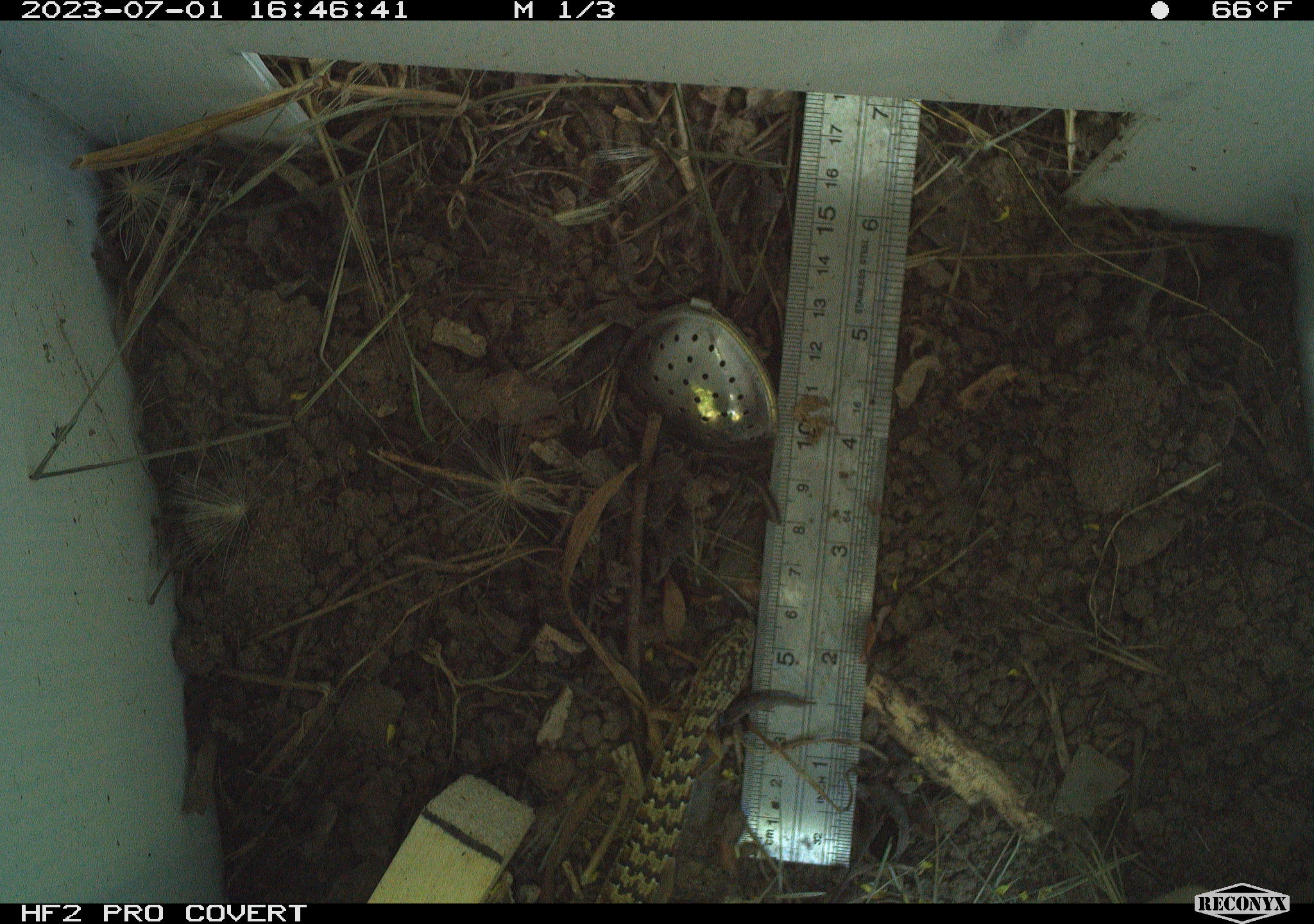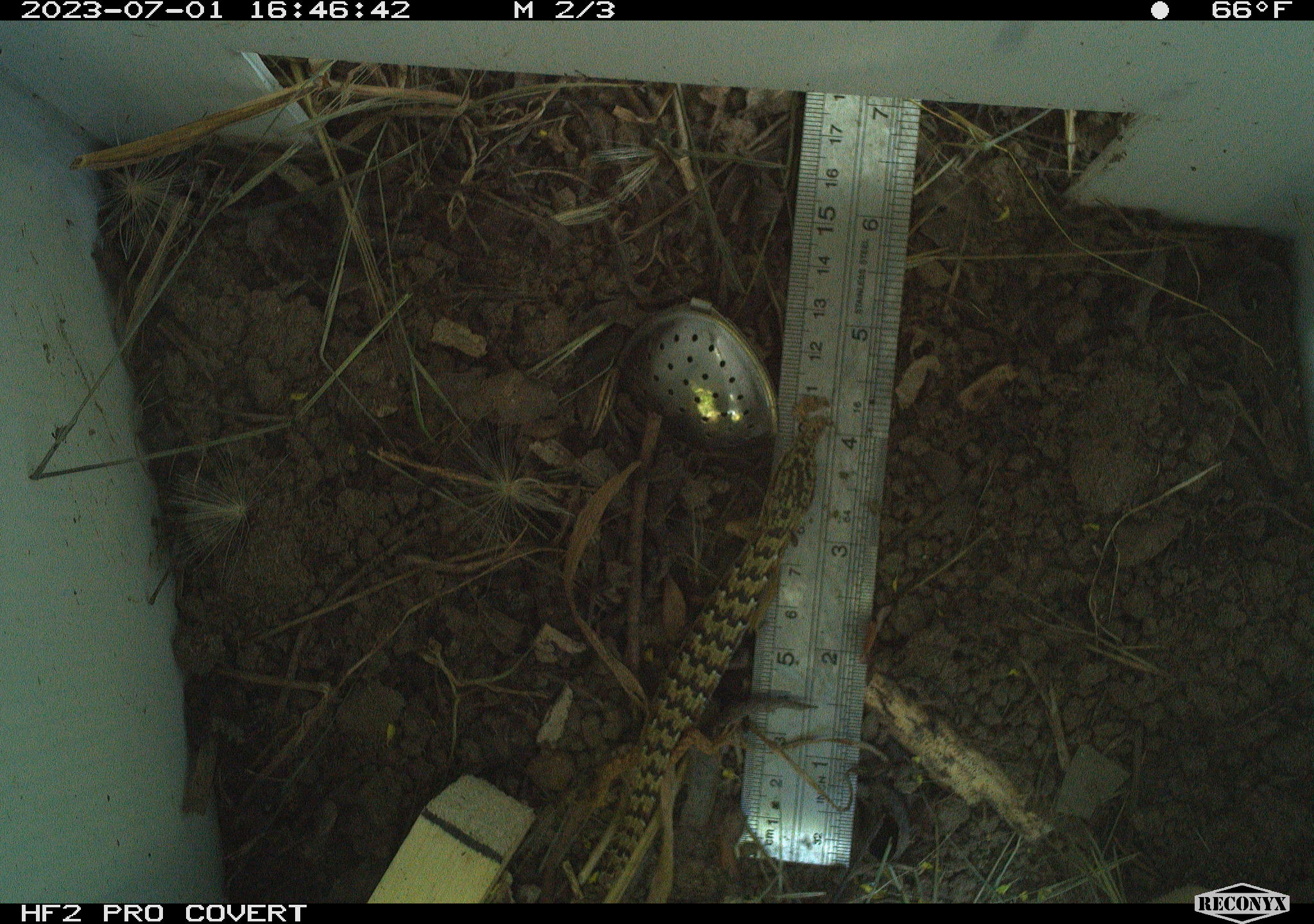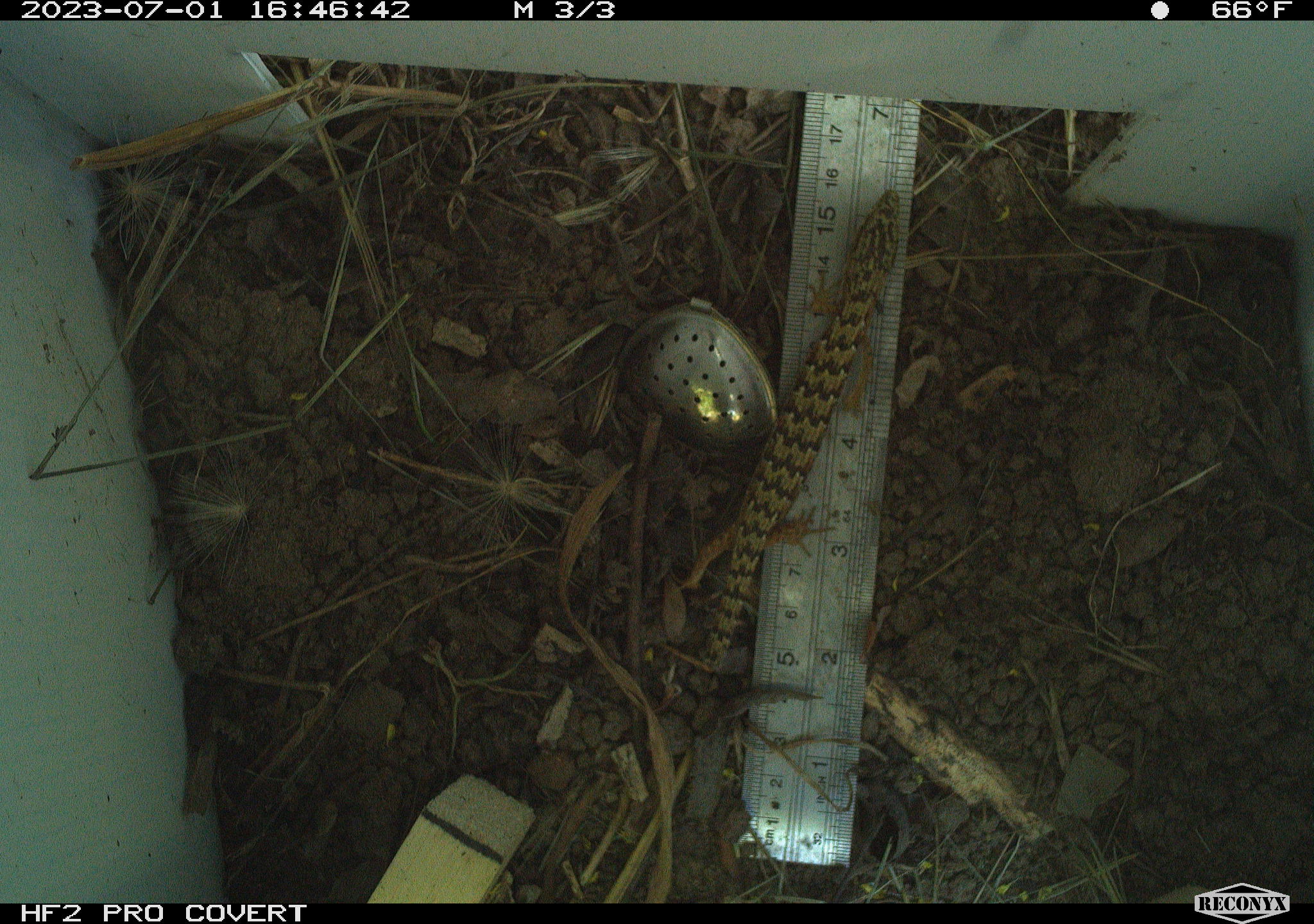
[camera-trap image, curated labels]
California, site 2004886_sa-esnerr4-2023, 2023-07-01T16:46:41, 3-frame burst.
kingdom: Animalia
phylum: Chordata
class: Reptilia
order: Squamata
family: Anguidae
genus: Elgaria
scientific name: Elgaria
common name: alligator lizards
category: elgaria species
Elgaria species (alligator lizards) (Elgaria).